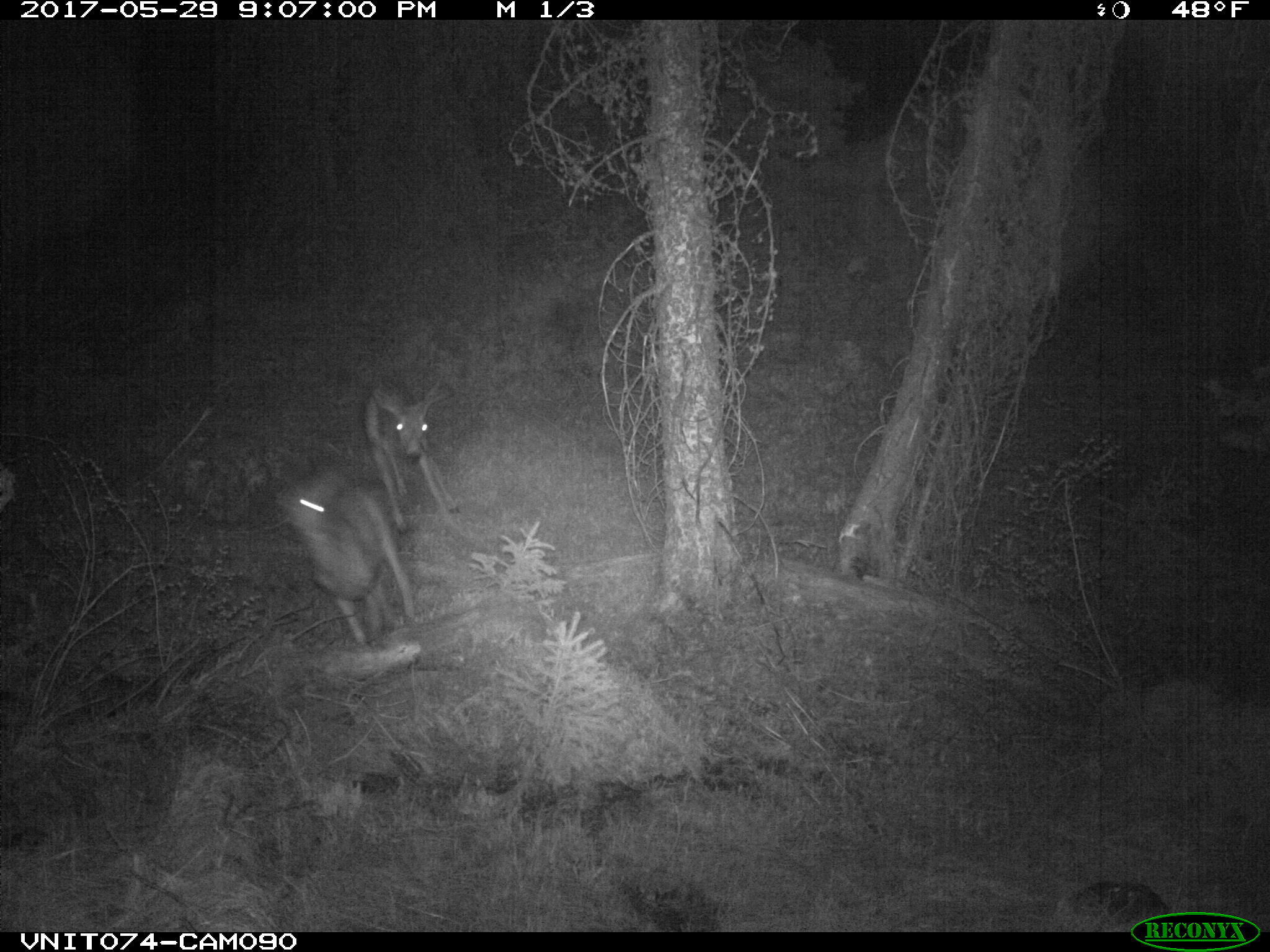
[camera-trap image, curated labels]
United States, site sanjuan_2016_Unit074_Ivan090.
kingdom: Animalia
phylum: Chordata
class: Mammalia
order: Artiodactyla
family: Cervidae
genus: Odocoileus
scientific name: Odocoileus hemionus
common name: mule deer